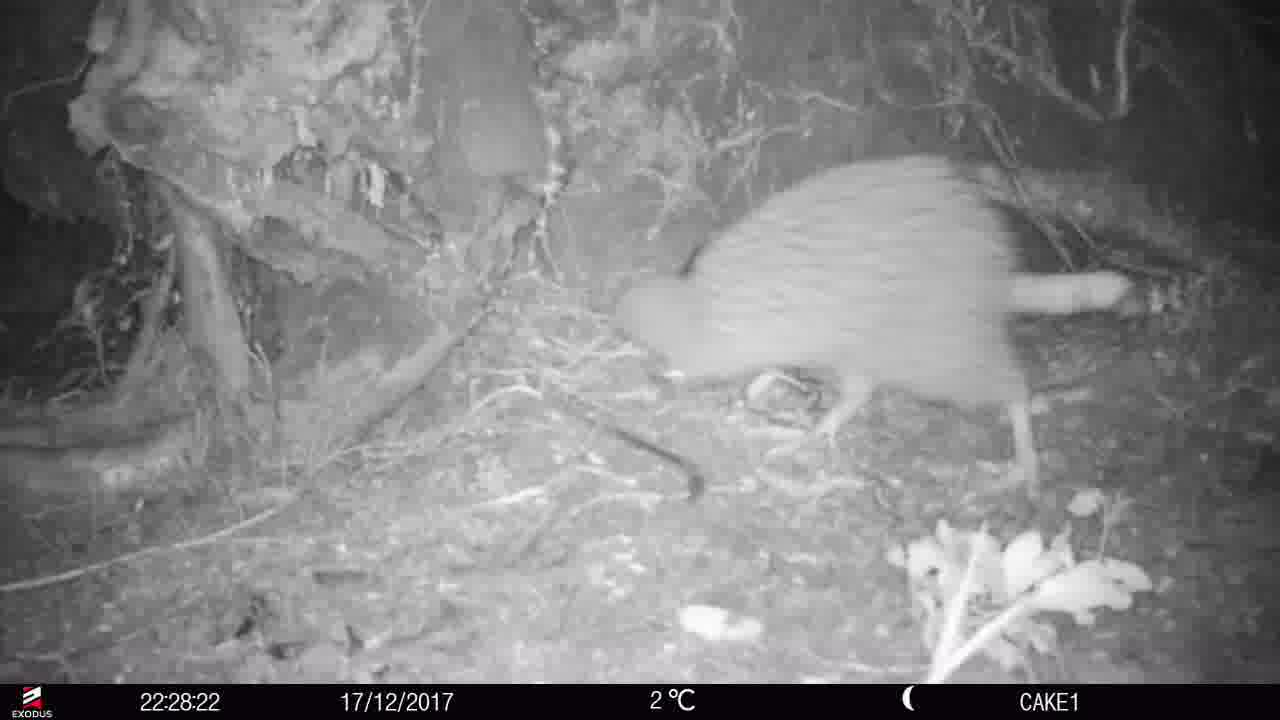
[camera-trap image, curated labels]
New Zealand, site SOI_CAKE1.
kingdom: Animalia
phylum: Chordata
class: Aves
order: Apterygiformes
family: Apterygidae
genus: Apteryx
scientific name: Apteryx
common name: kiwi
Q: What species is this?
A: Kiwi (Apteryx).